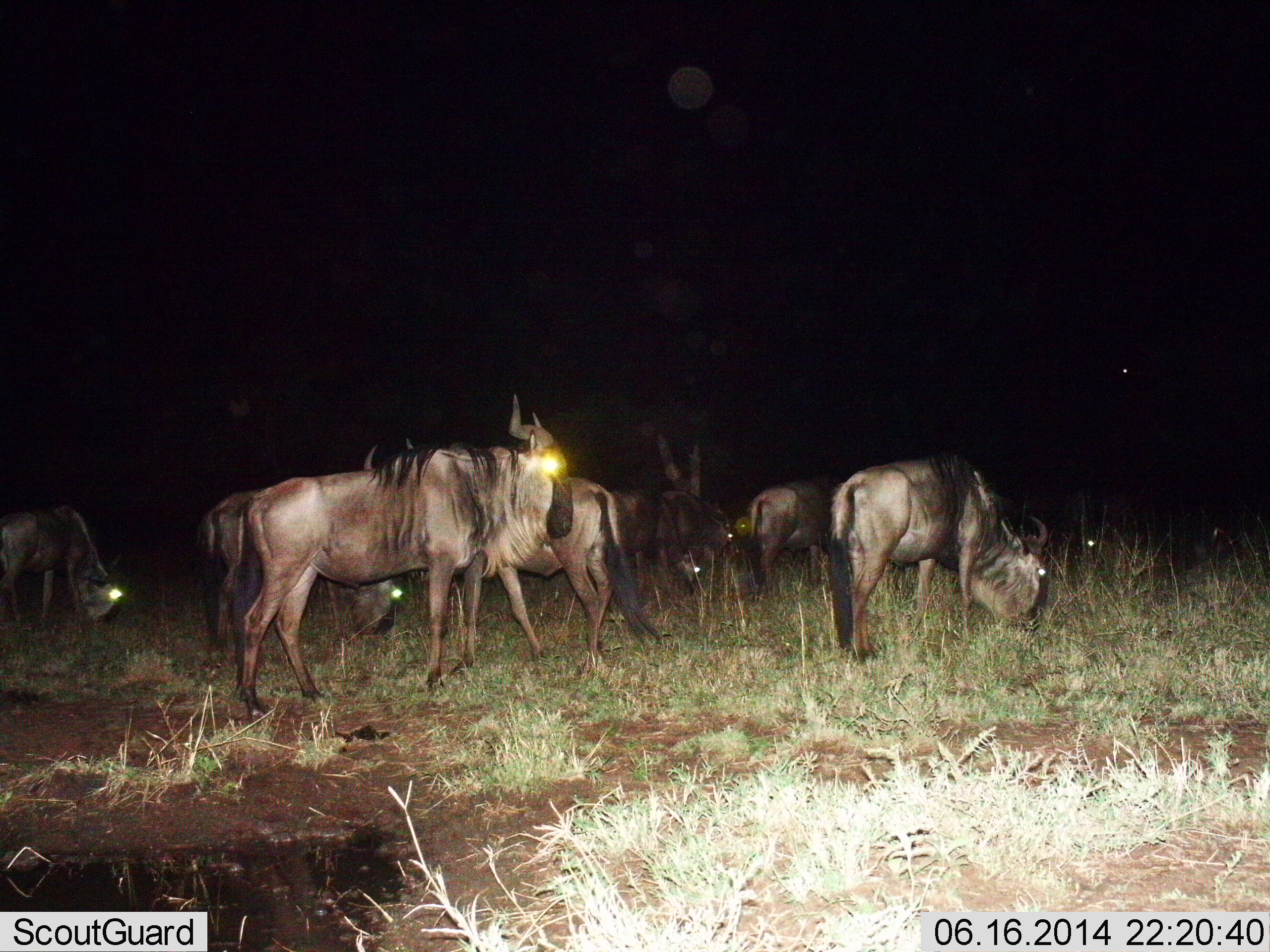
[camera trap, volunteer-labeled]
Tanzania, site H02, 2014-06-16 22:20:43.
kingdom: Animalia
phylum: Chordata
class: Mammalia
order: Artiodactyla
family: Bovidae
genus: Connochaetes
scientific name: Connochaetes taurinus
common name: blue wildebeest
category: wildebeest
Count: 9.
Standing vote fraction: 60%.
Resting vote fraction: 10%.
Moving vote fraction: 20%.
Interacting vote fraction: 0%.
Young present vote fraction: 0%.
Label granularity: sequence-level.